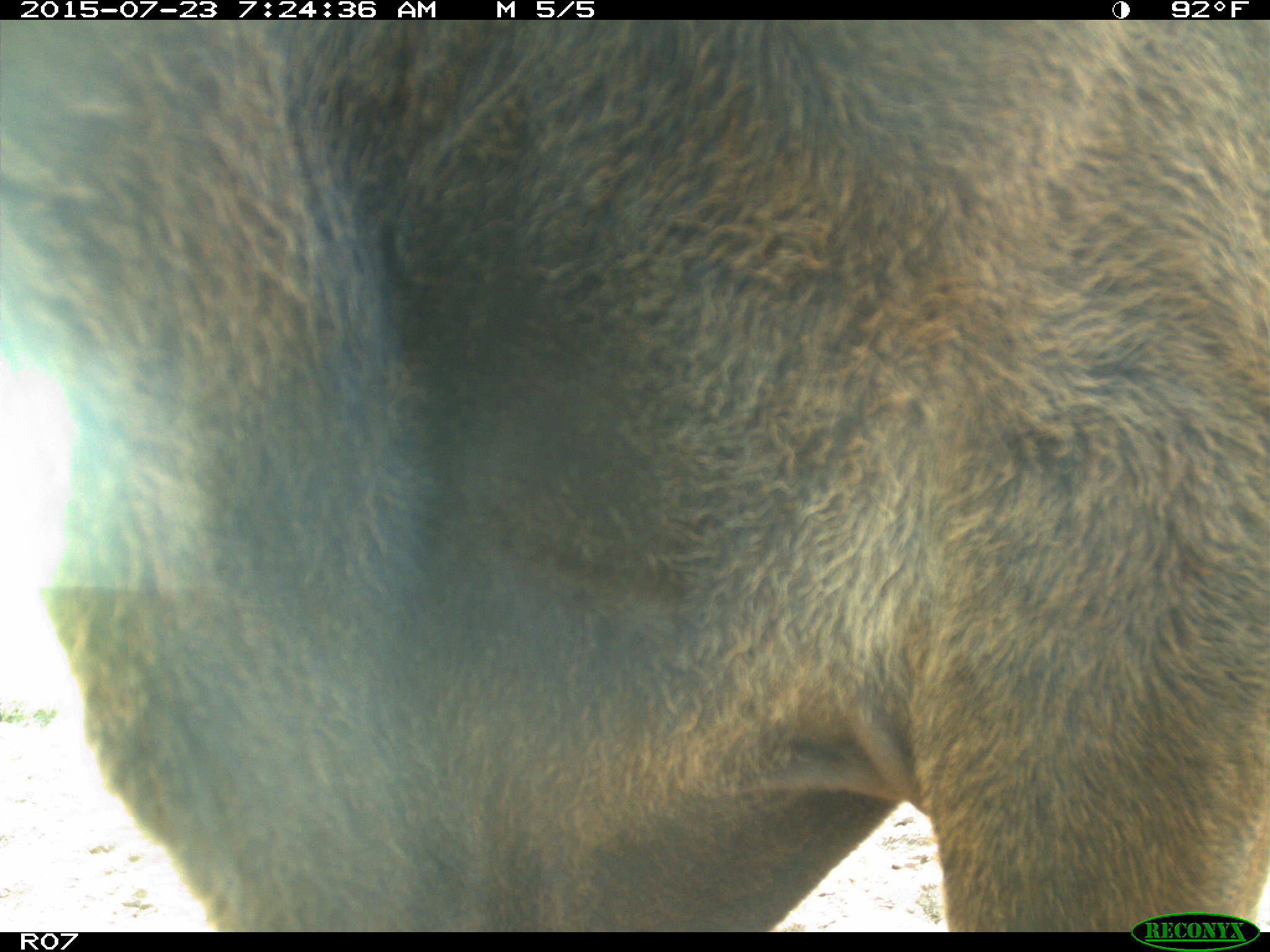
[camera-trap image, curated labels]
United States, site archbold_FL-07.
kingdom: Animalia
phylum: Chordata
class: Mammalia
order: Artiodactyla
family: Bovidae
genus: Bos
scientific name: Bos taurus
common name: domestic cow